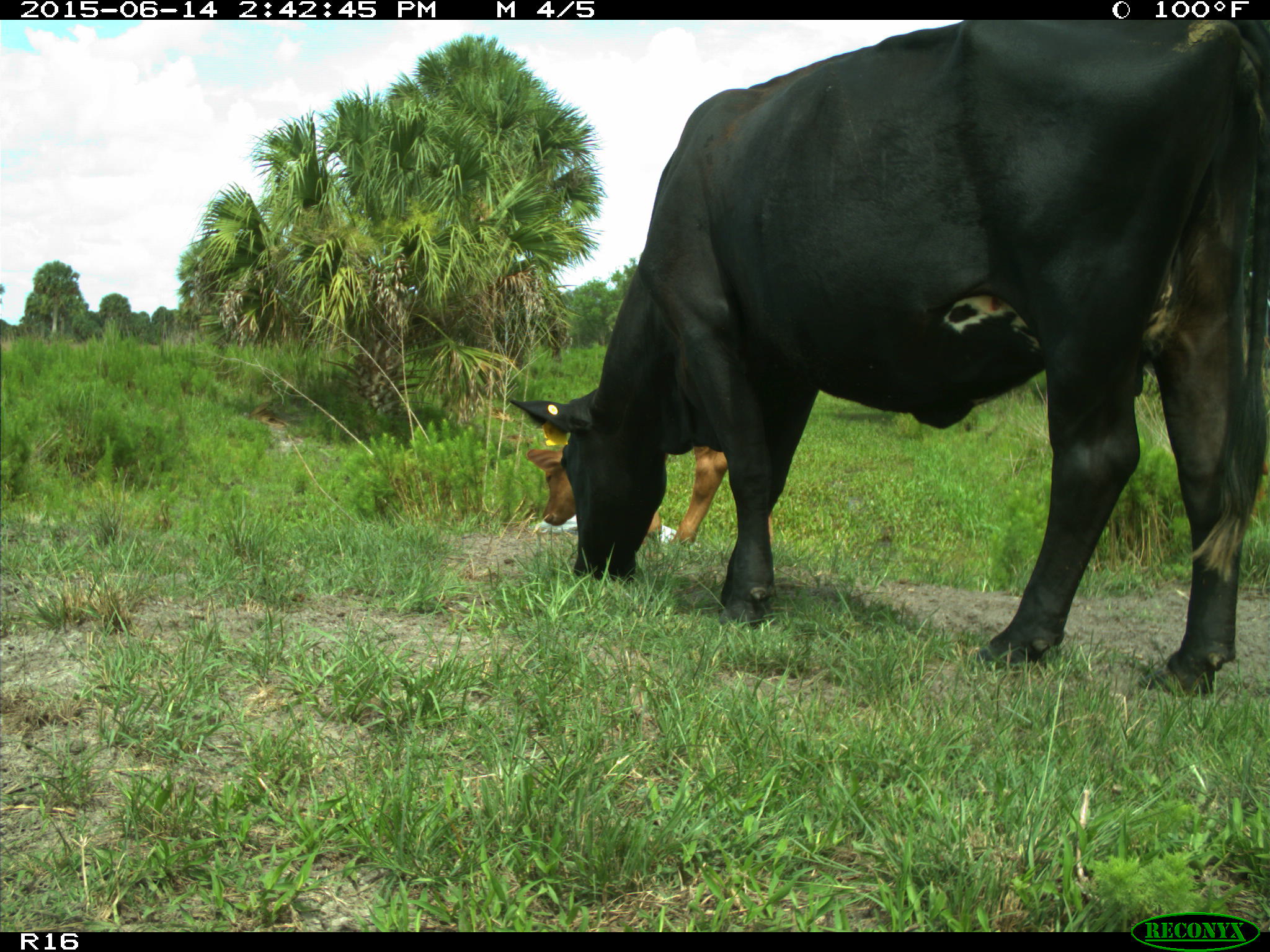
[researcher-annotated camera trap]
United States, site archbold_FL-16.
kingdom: Animalia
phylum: Chordata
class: Mammalia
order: Artiodactyla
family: Bovidae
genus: Bos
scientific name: Bos taurus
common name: domestic cow